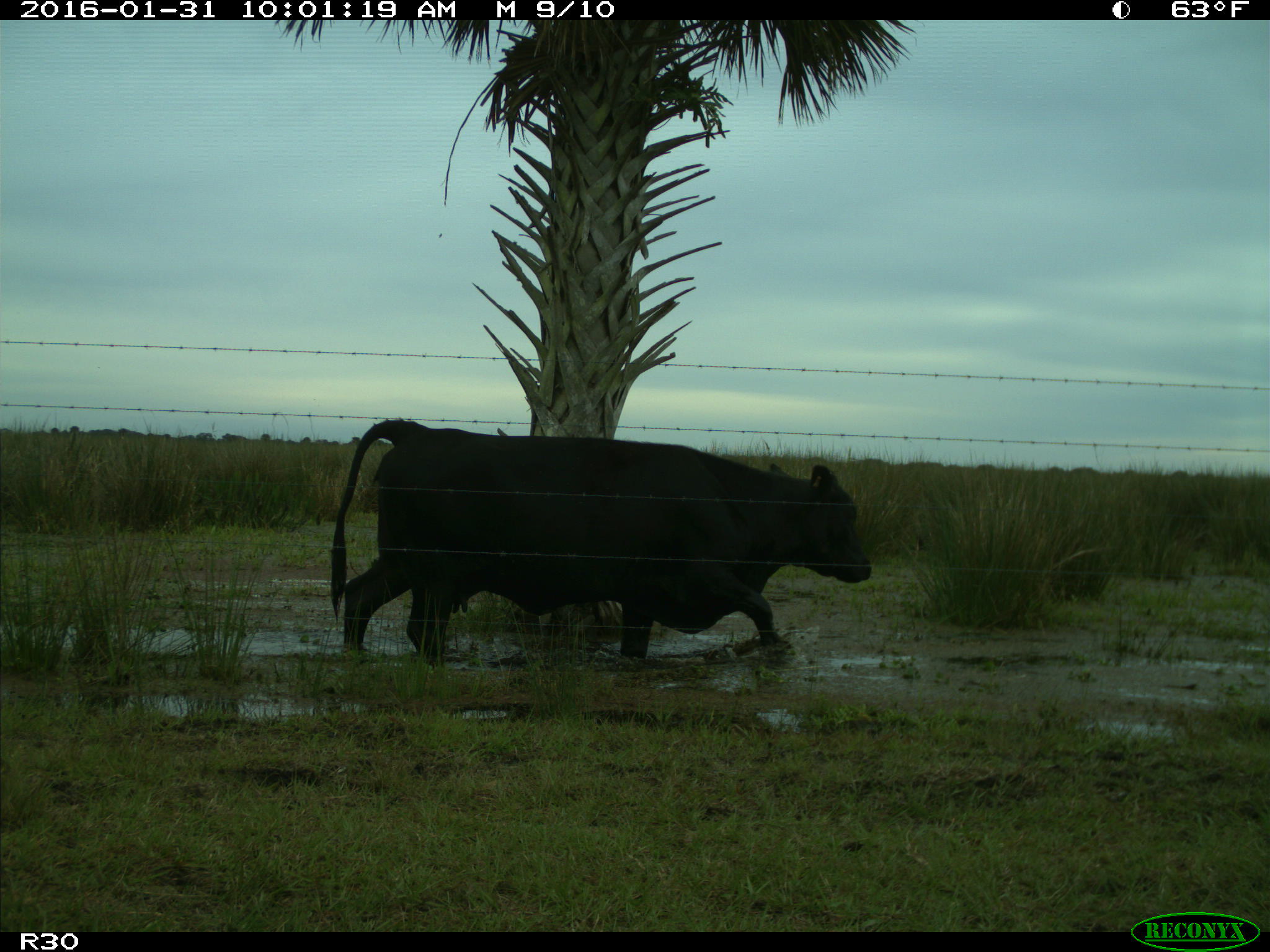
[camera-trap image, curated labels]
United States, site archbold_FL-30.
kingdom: Animalia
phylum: Chordata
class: Mammalia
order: Artiodactyla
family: Bovidae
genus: Bos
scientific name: Bos taurus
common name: domestic cow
Bos taurus (domestic cow).